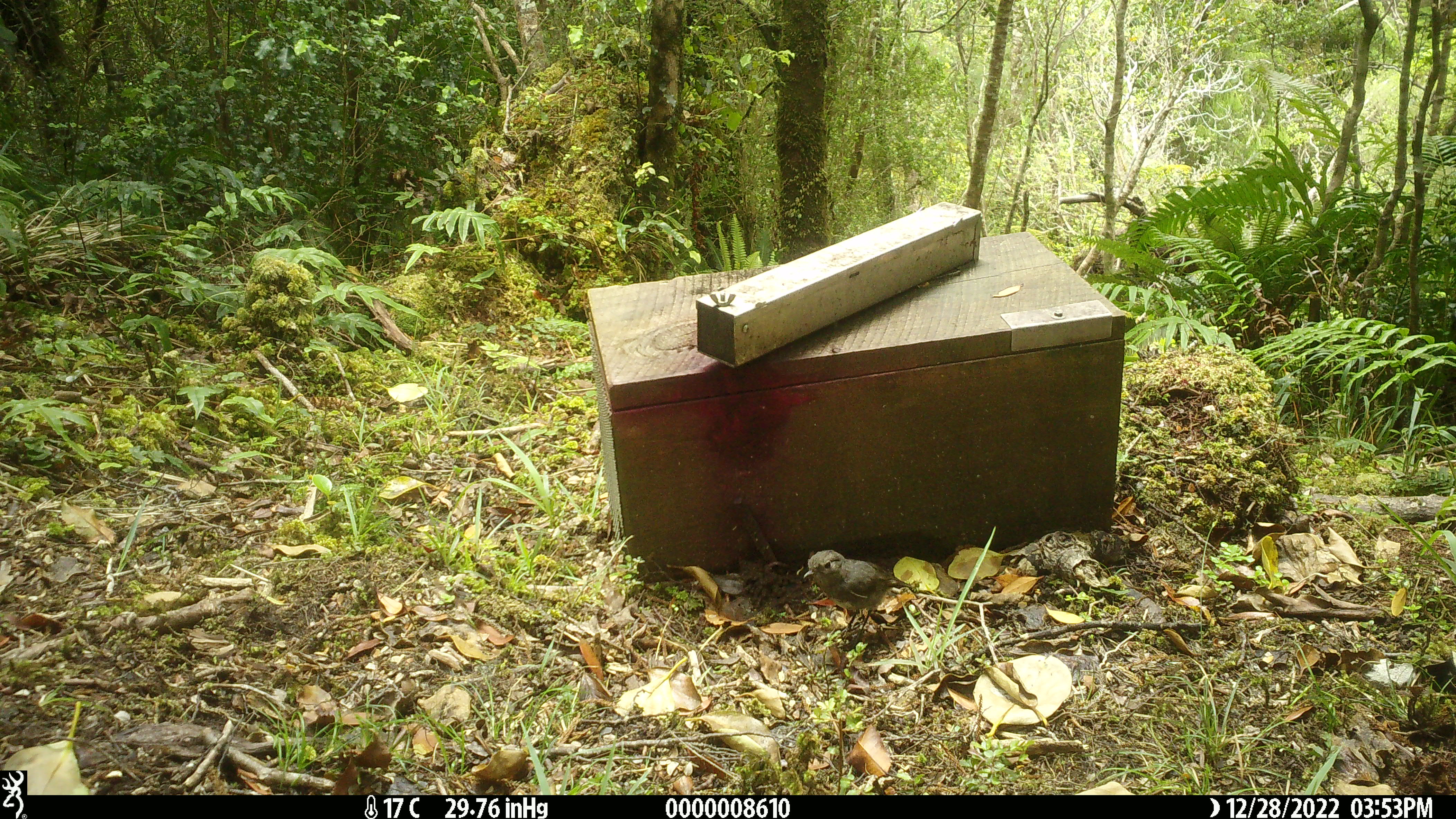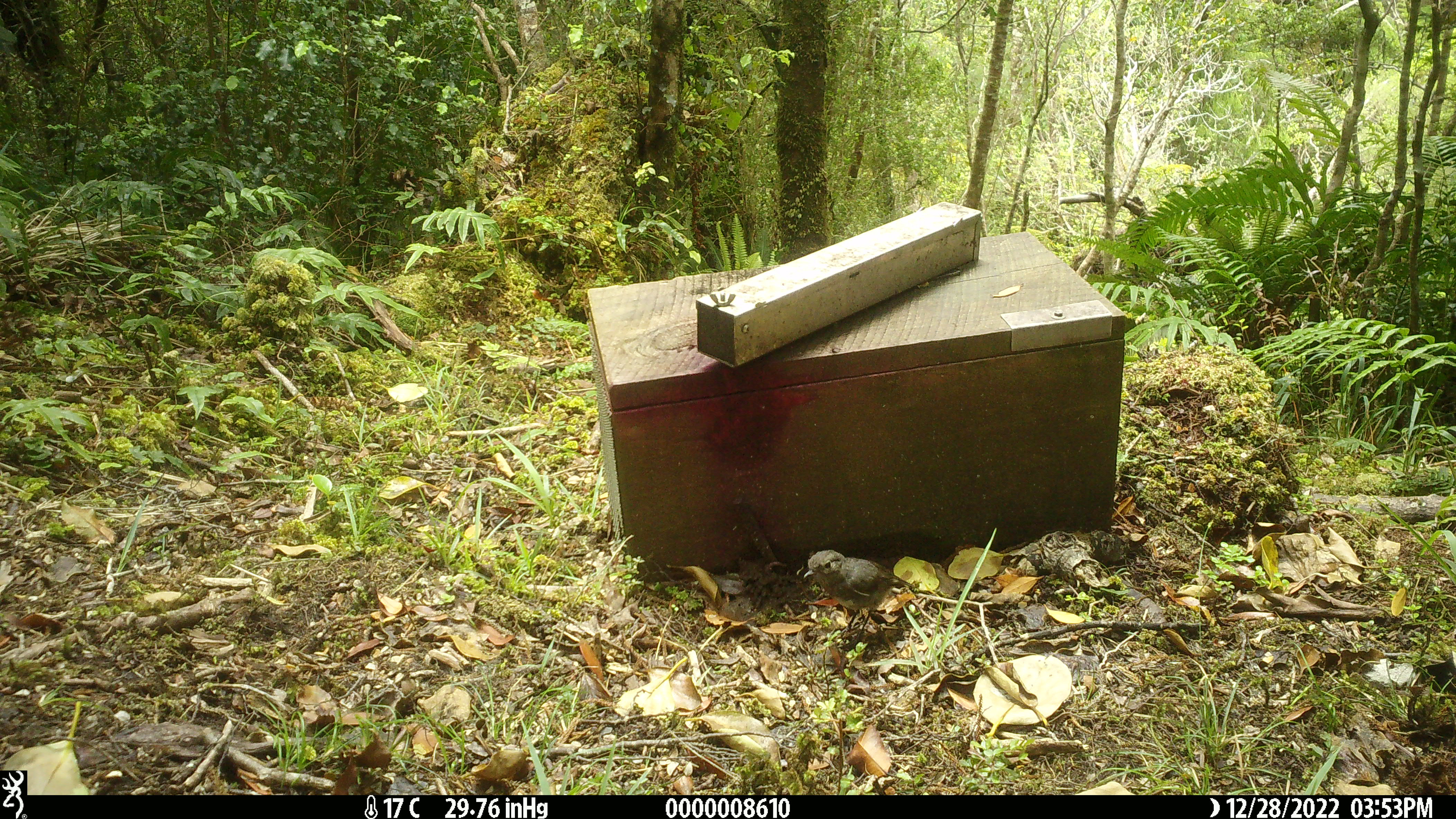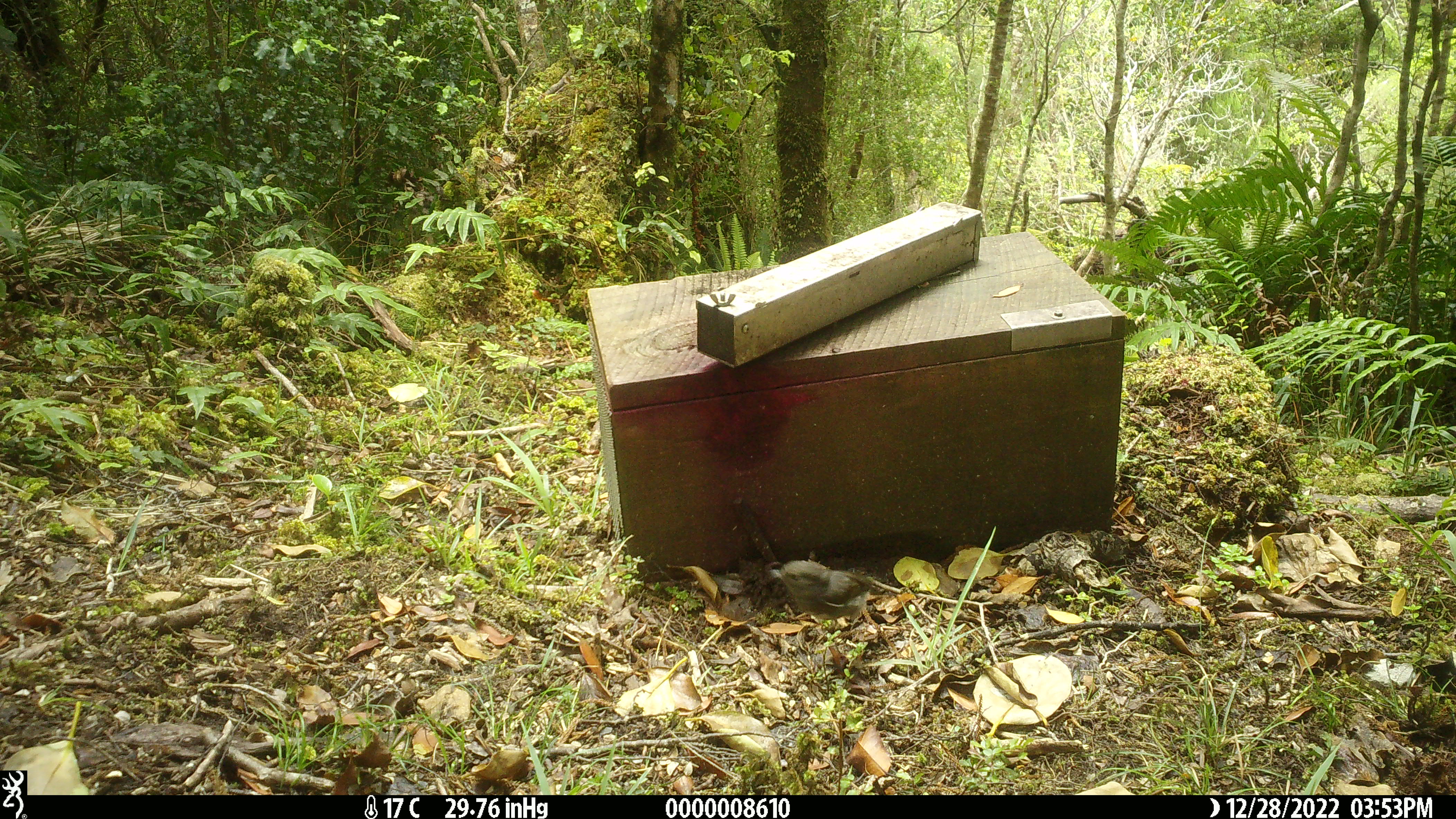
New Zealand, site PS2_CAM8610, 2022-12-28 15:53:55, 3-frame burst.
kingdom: Animalia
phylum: Chordata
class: Aves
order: Passeriformes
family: Petroicidae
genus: Petroica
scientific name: Petroica australis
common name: new zealand robin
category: robin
Robin (new zealand robin) (Petroica australis).